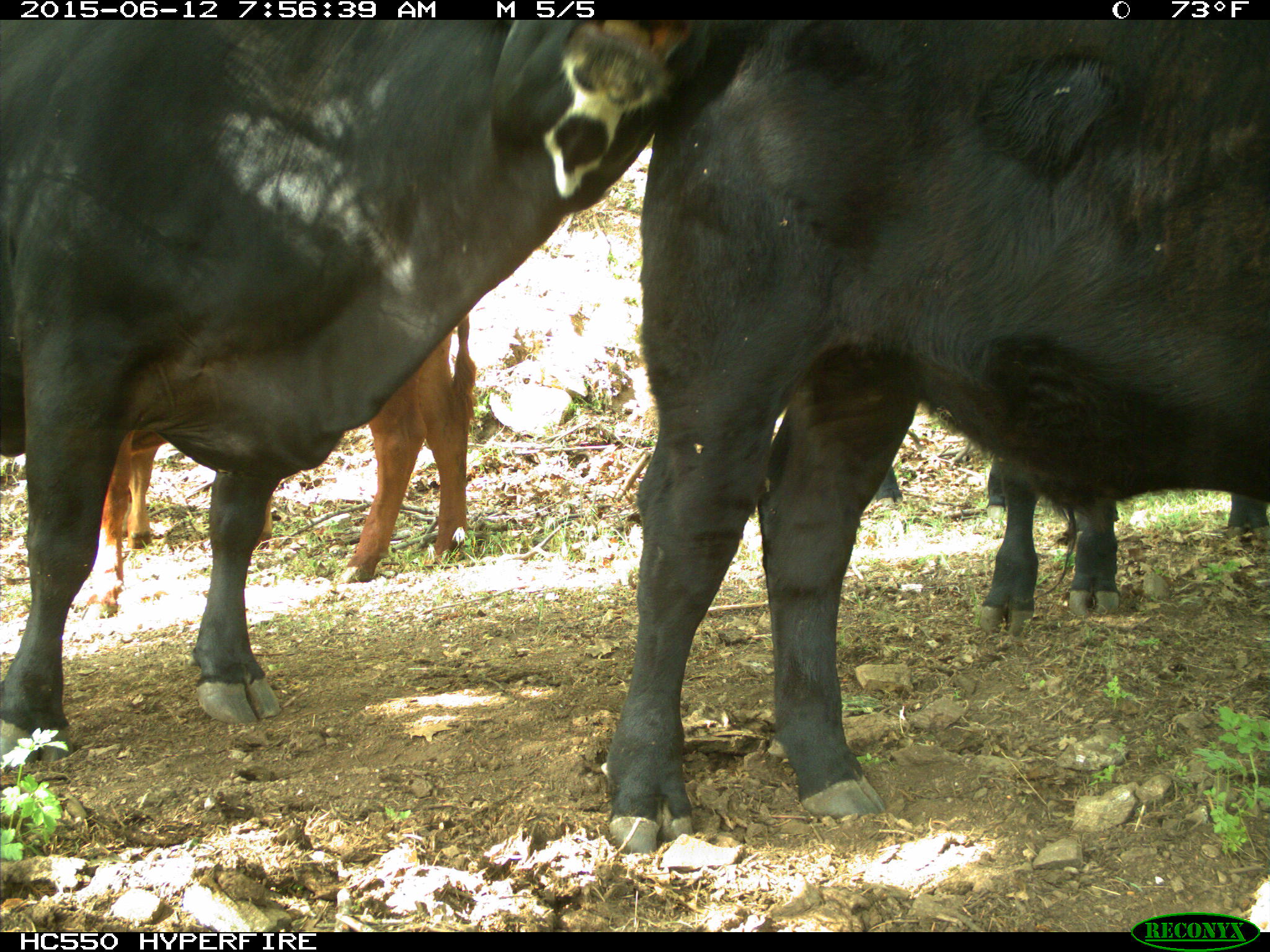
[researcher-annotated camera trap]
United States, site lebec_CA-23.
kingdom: Animalia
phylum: Chordata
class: Mammalia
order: Artiodactyla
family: Bovidae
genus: Bos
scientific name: Bos taurus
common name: domestic cow